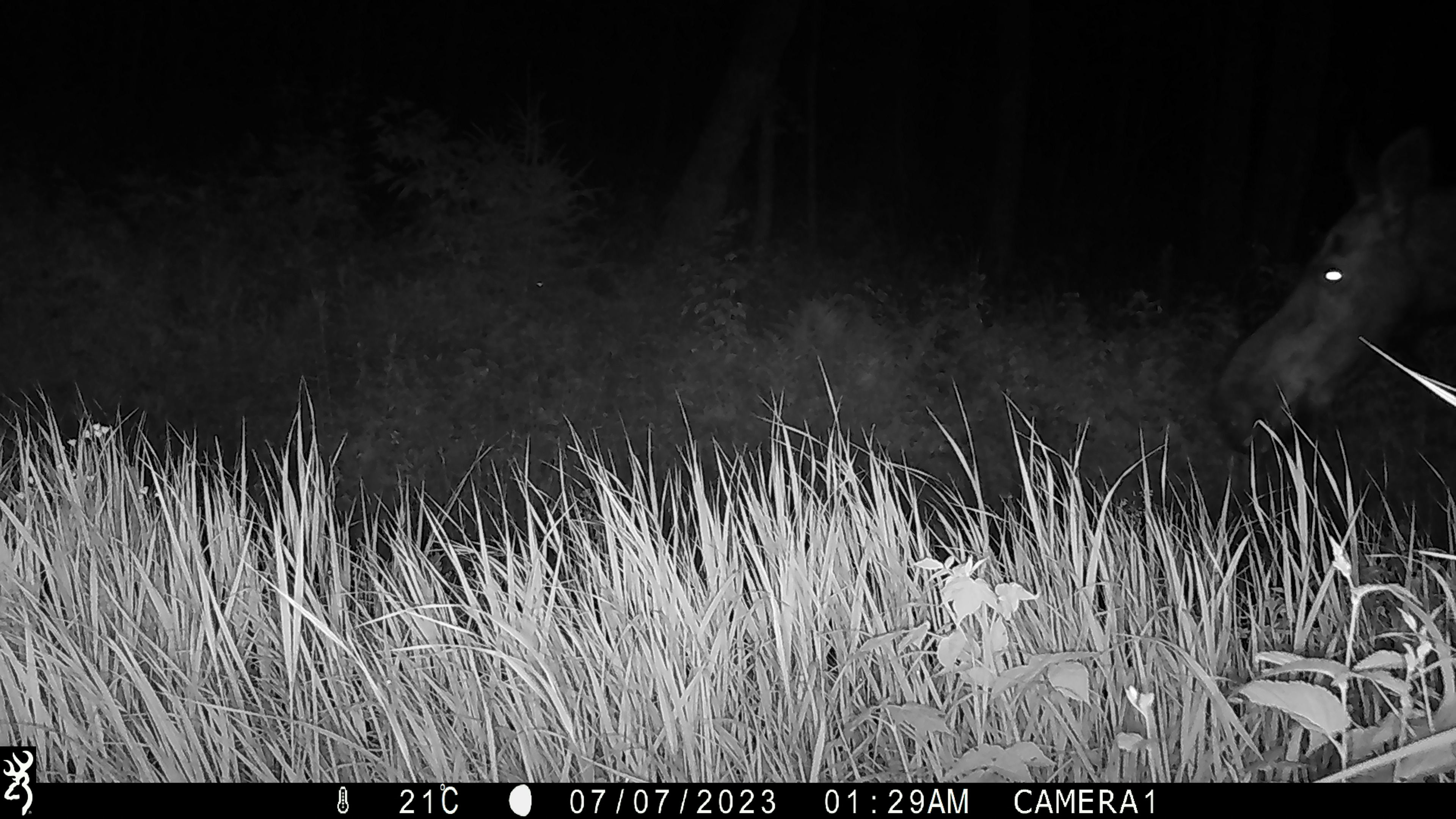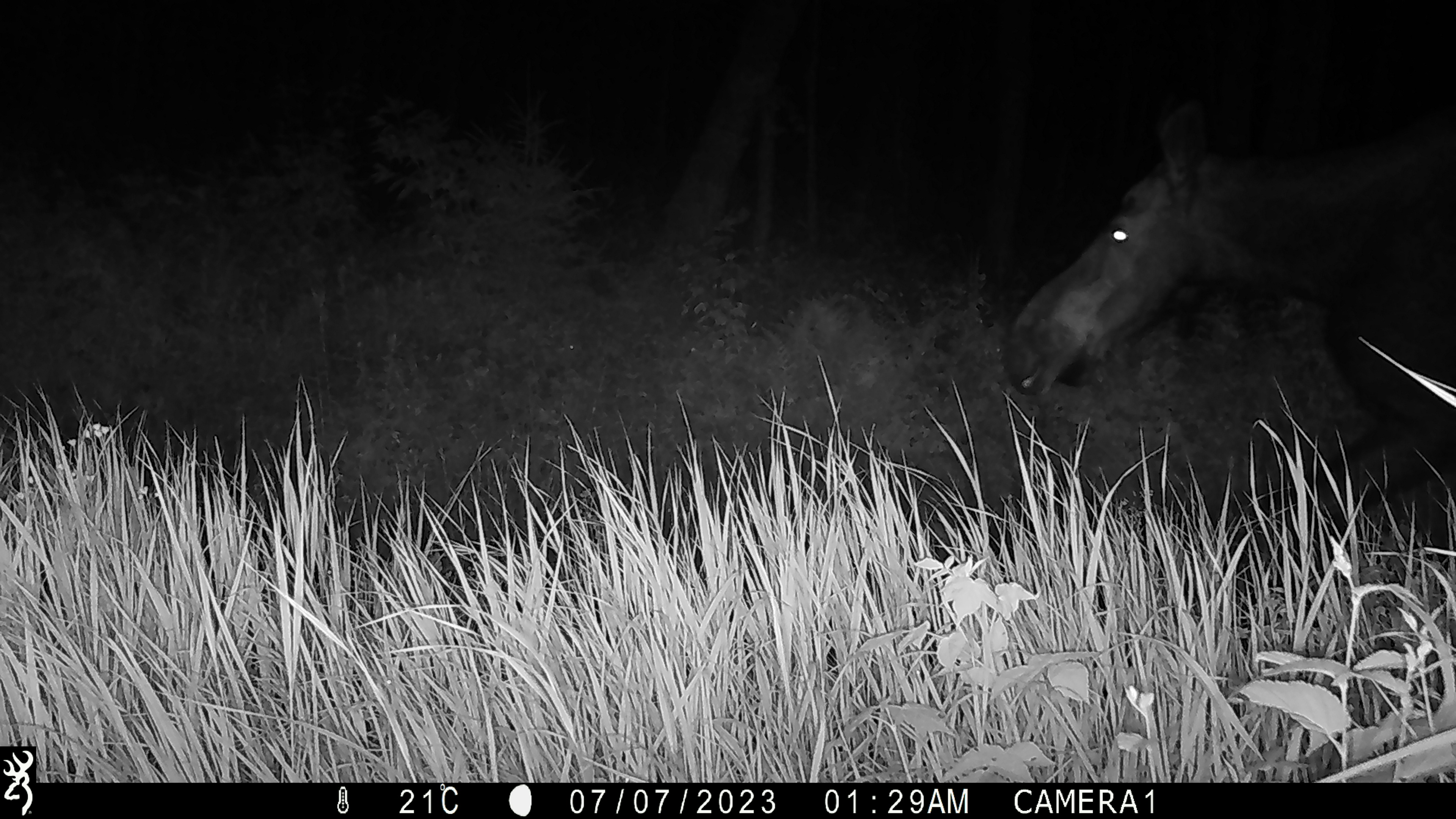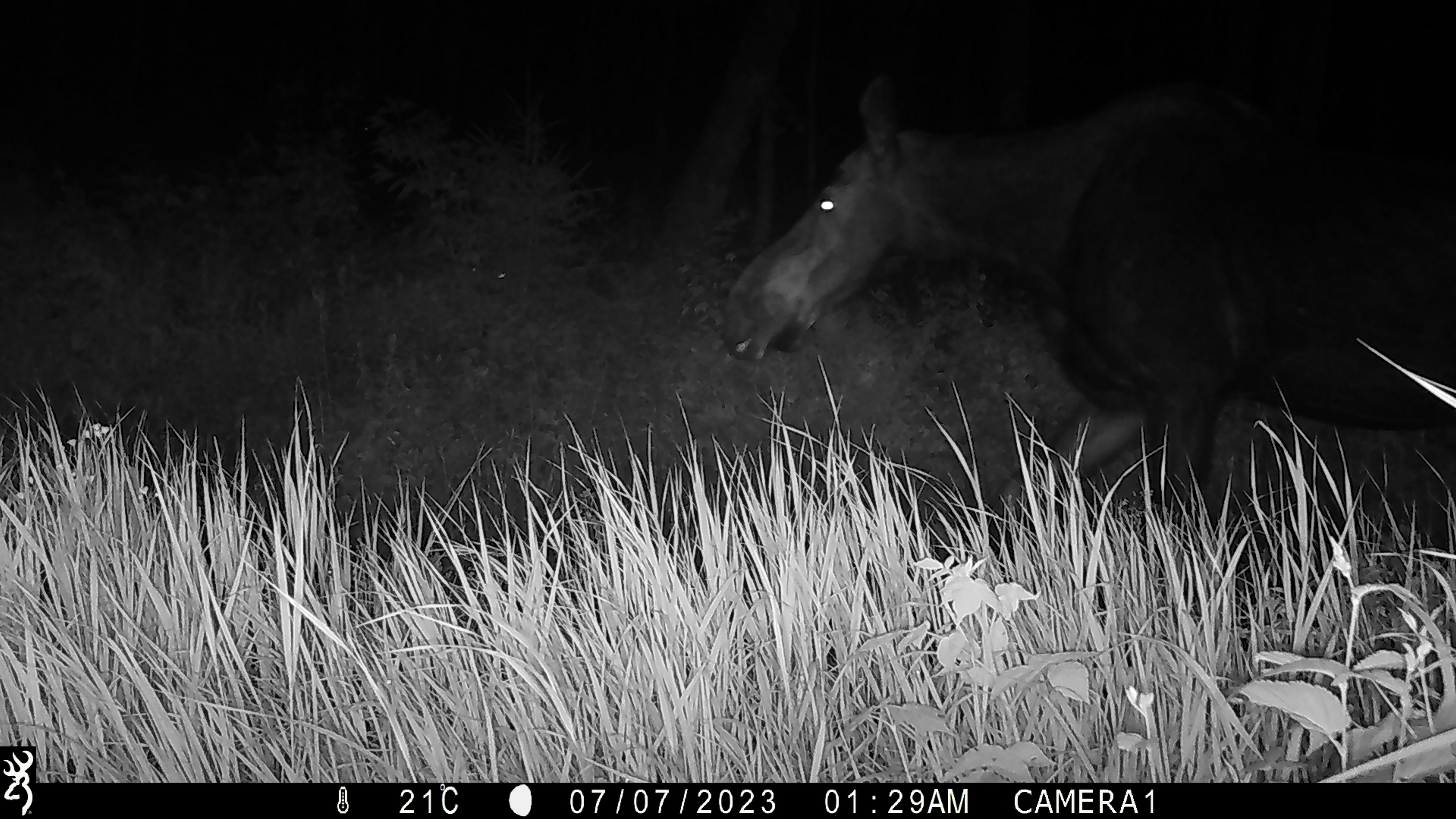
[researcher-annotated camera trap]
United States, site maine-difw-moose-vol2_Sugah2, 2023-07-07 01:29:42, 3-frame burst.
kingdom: Animalia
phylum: Chordata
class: Mammalia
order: Artiodactyla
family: Cervidae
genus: Alces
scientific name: Alces alces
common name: moose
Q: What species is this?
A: Moose (Alces alces).